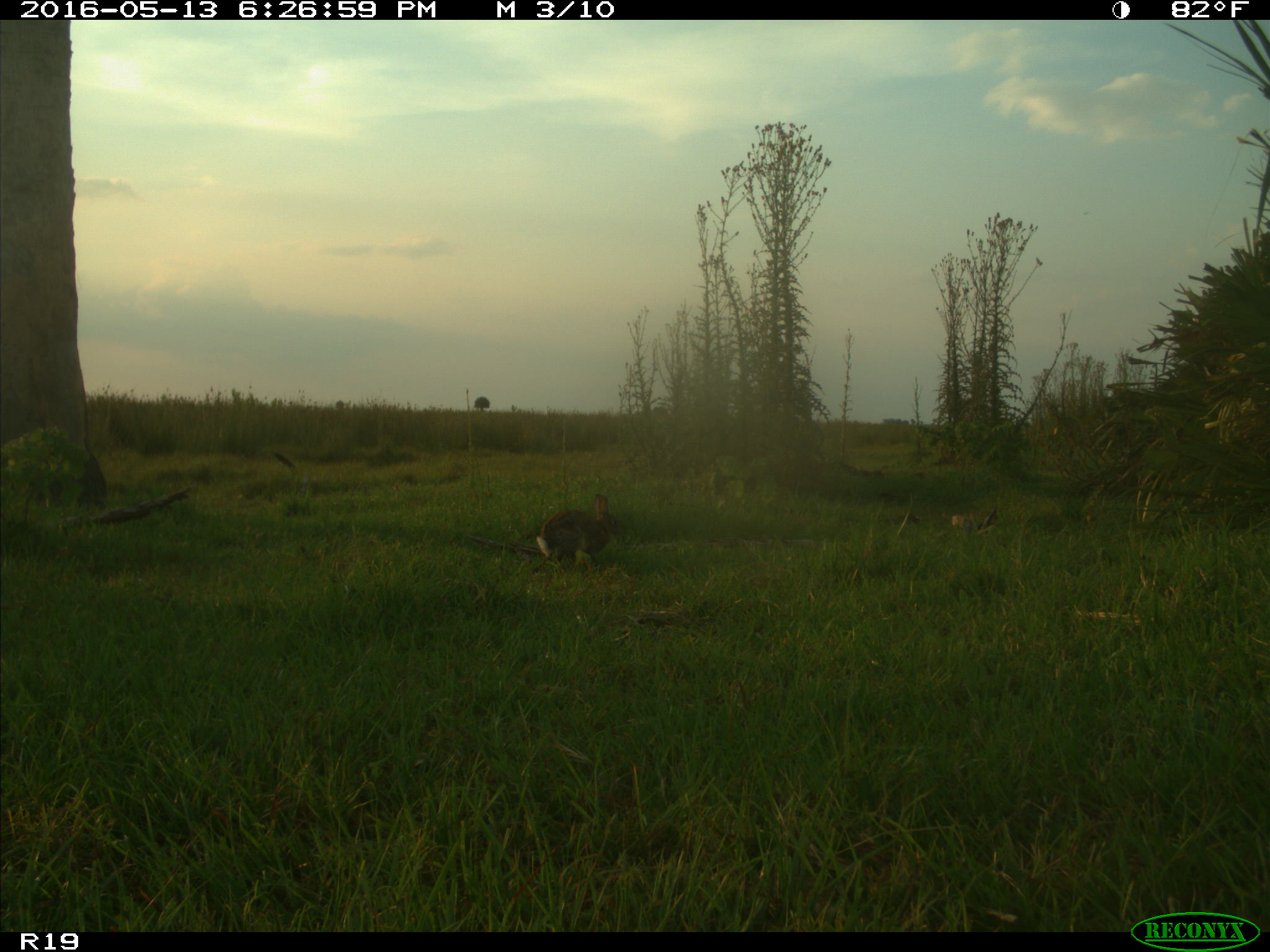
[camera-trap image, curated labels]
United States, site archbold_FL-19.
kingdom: Animalia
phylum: Chordata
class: Mammalia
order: Lagomorpha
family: Leporidae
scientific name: Leporidae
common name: rabbits and hares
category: unidentified rabbit